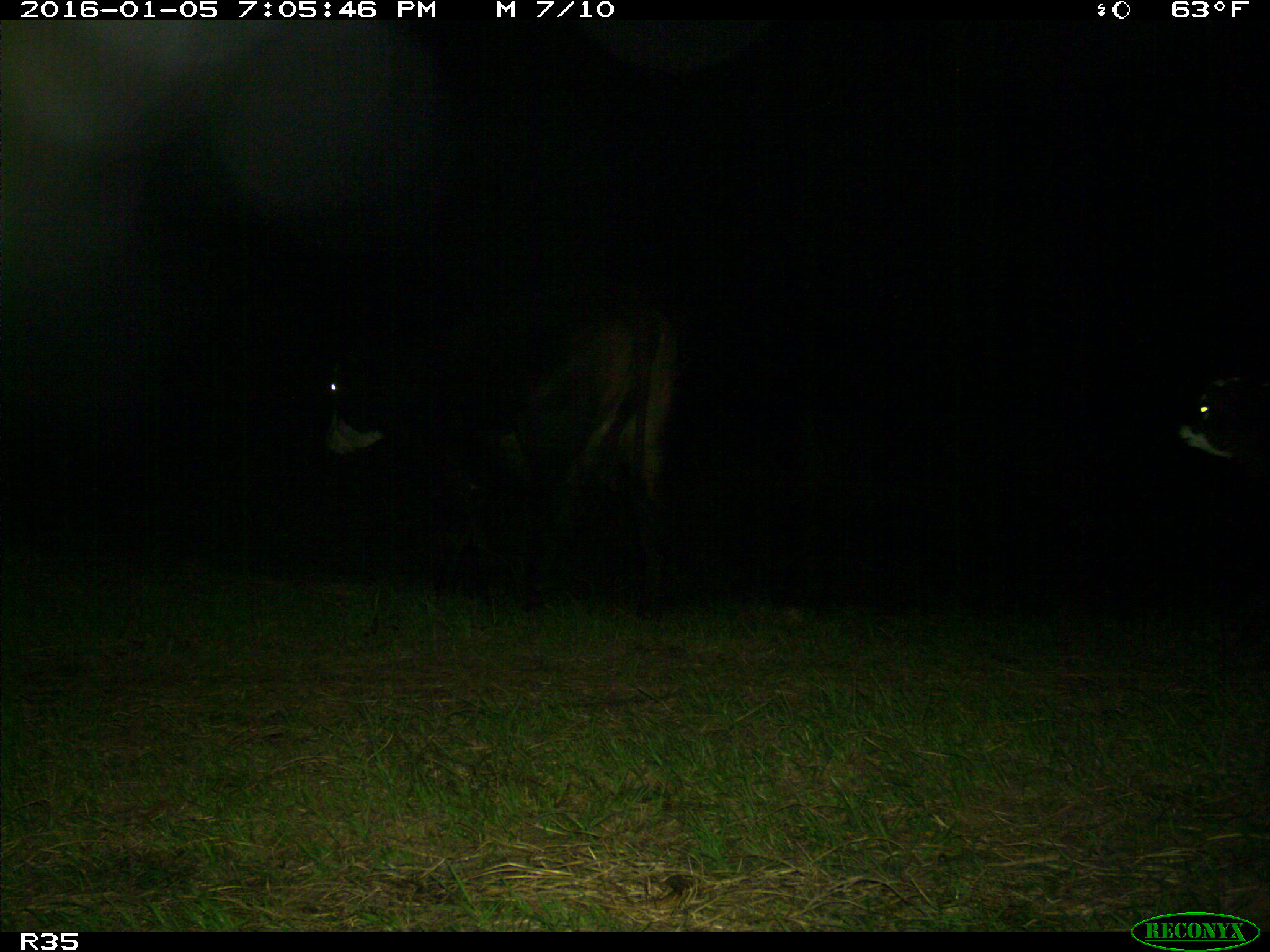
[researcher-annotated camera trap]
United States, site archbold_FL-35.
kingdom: Animalia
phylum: Chordata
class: Mammalia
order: Artiodactyla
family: Bovidae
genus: Bos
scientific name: Bos taurus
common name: domestic cow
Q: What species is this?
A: Bos taurus (domestic cow).